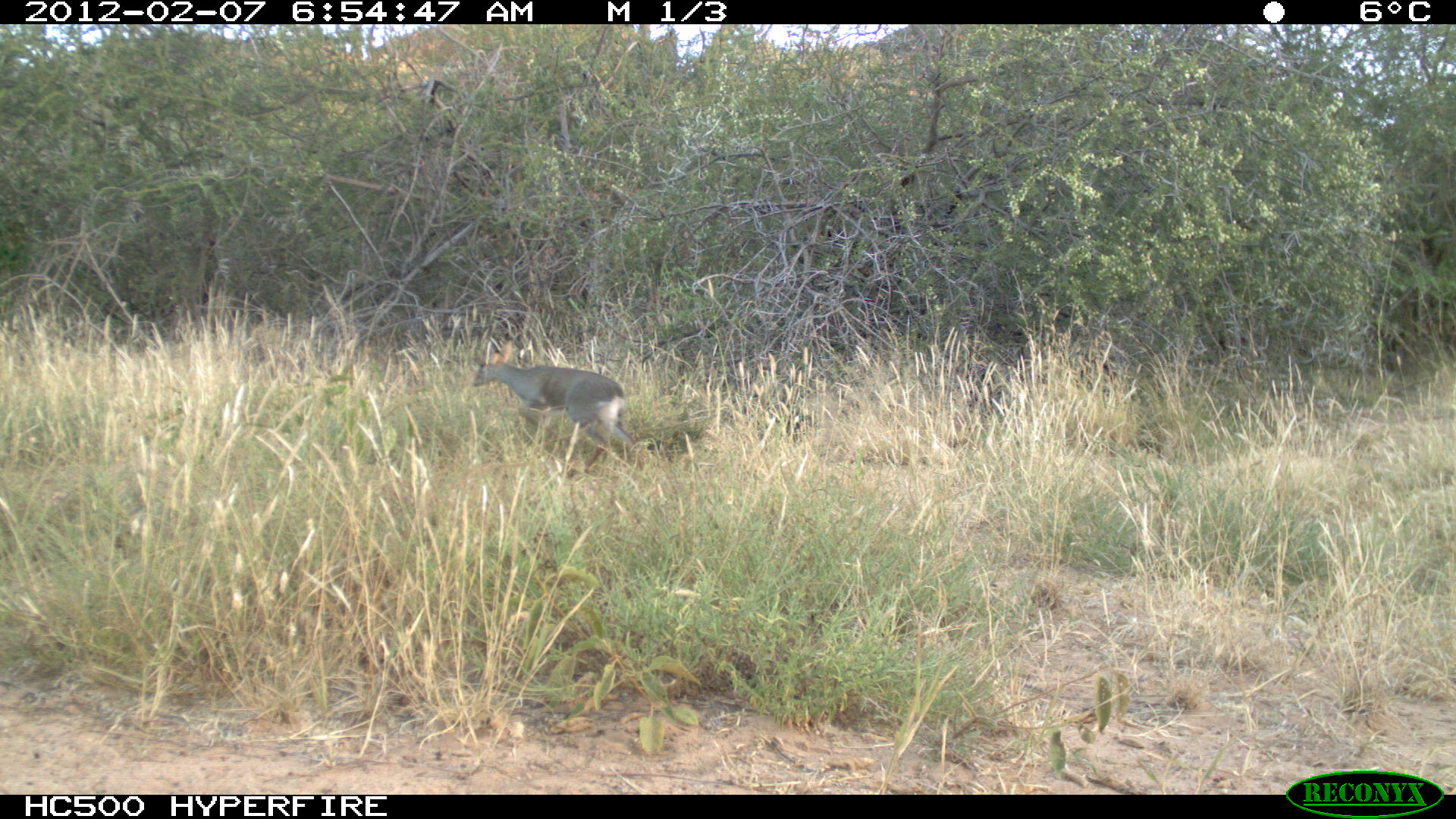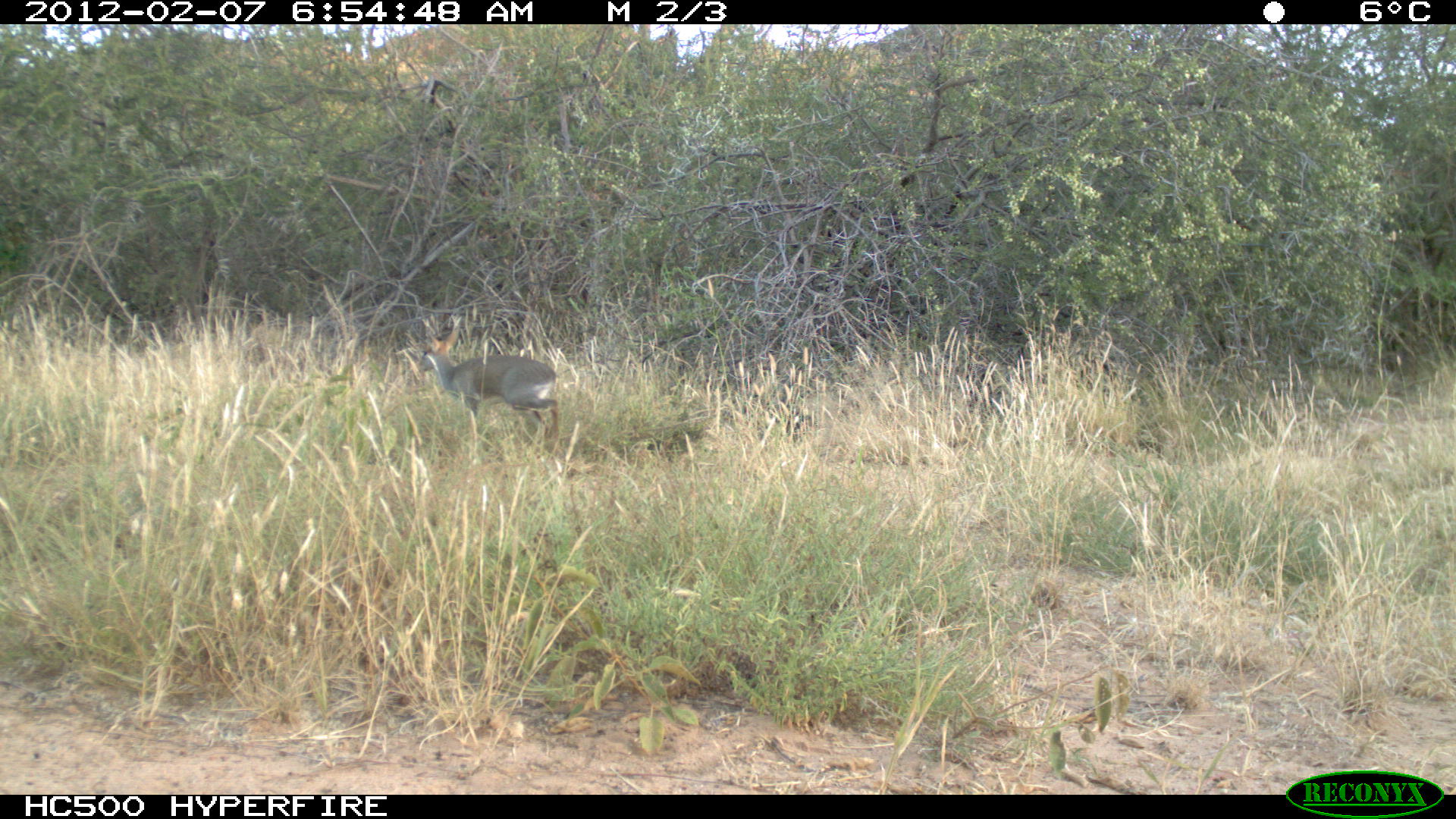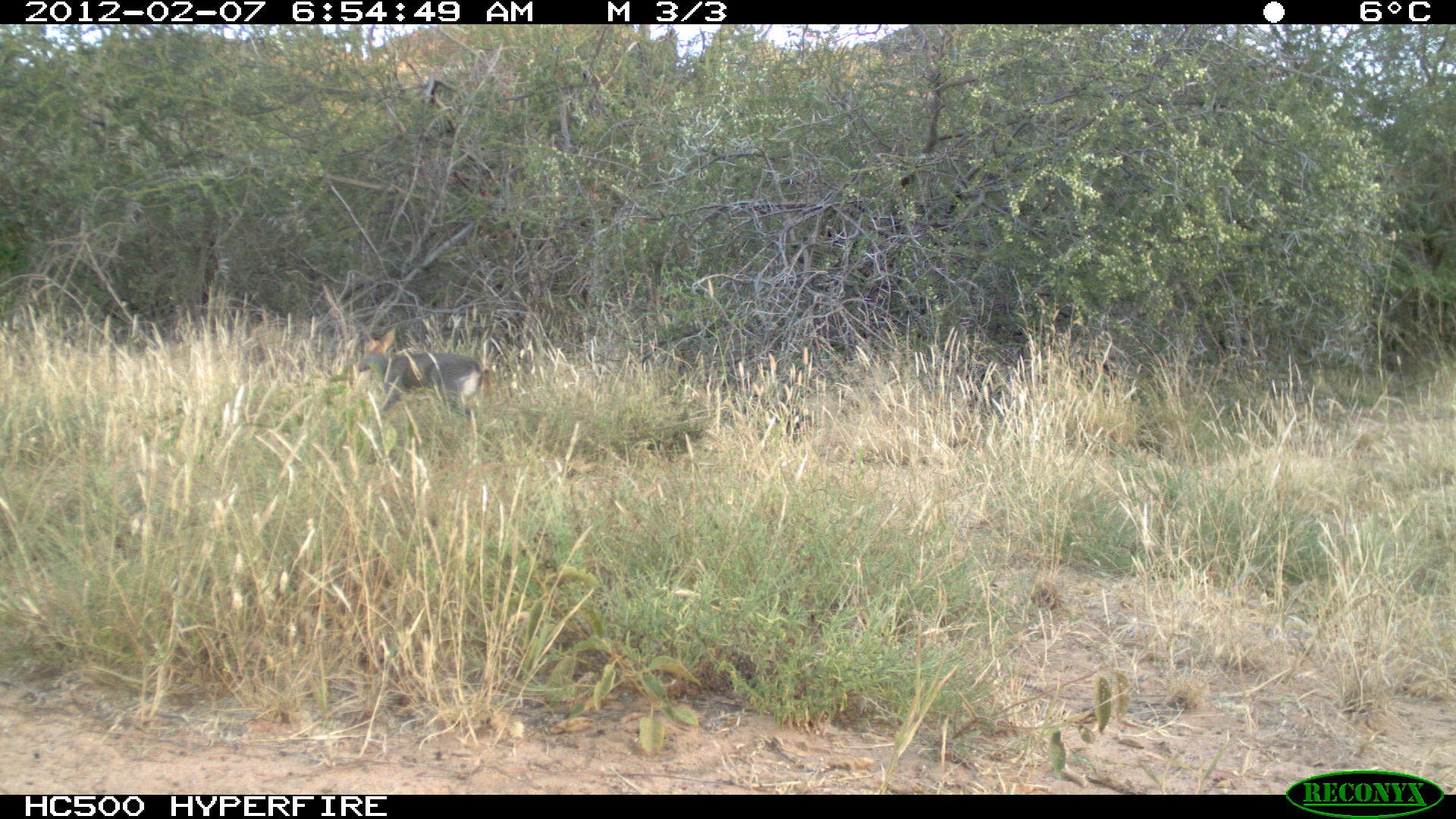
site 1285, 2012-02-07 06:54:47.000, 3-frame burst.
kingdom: Animalia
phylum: Chordata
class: Mammalia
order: Artiodactyla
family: Bovidae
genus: Madoqua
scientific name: Madoqua guentheri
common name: günther's dik-dik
Madoqua guentheri (günther's dik-dik), count 1.